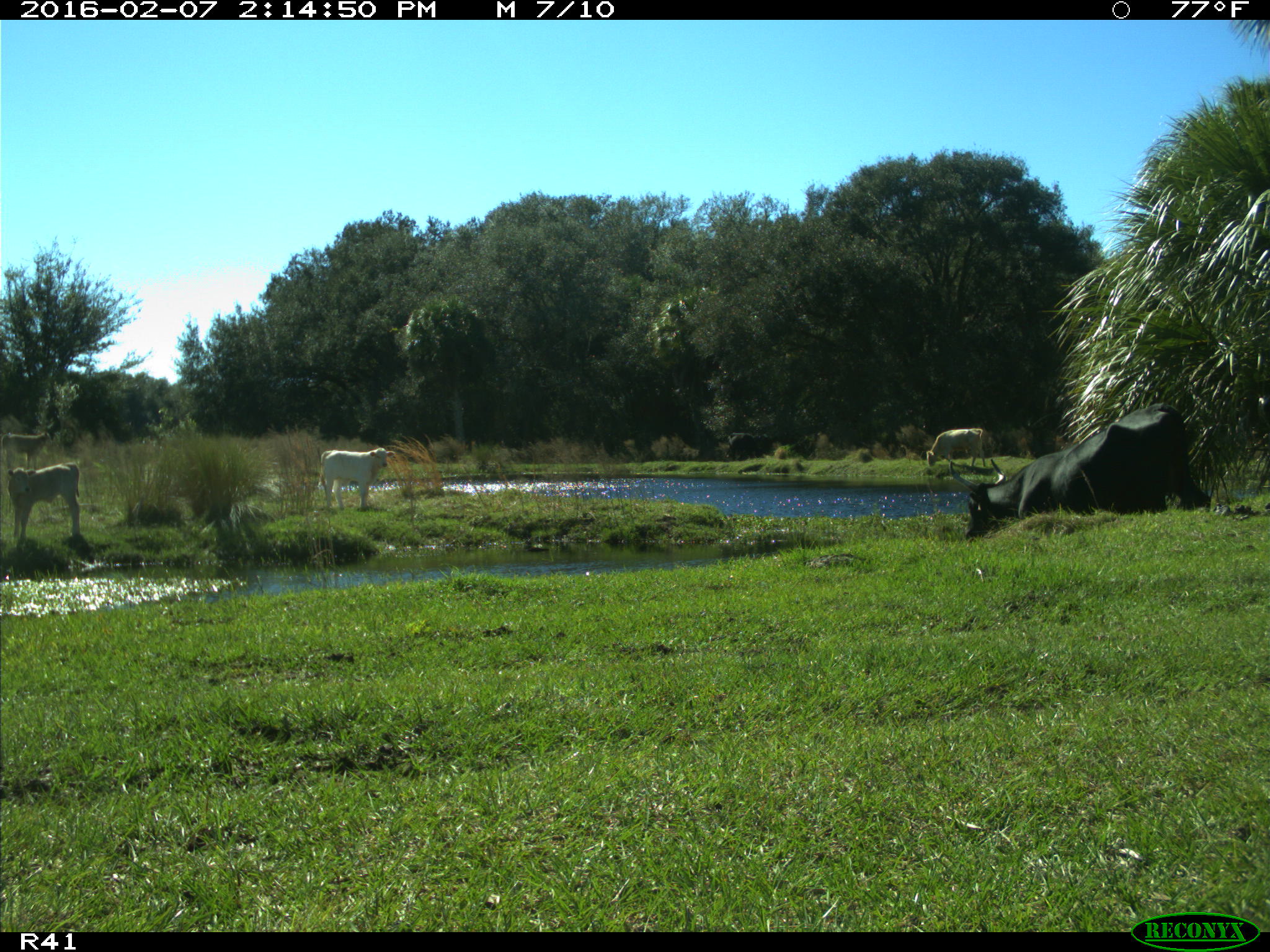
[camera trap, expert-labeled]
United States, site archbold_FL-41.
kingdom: Animalia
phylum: Chordata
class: Mammalia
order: Artiodactyla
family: Bovidae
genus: Bos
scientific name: Bos taurus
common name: domestic cow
Bos taurus (domestic cow).